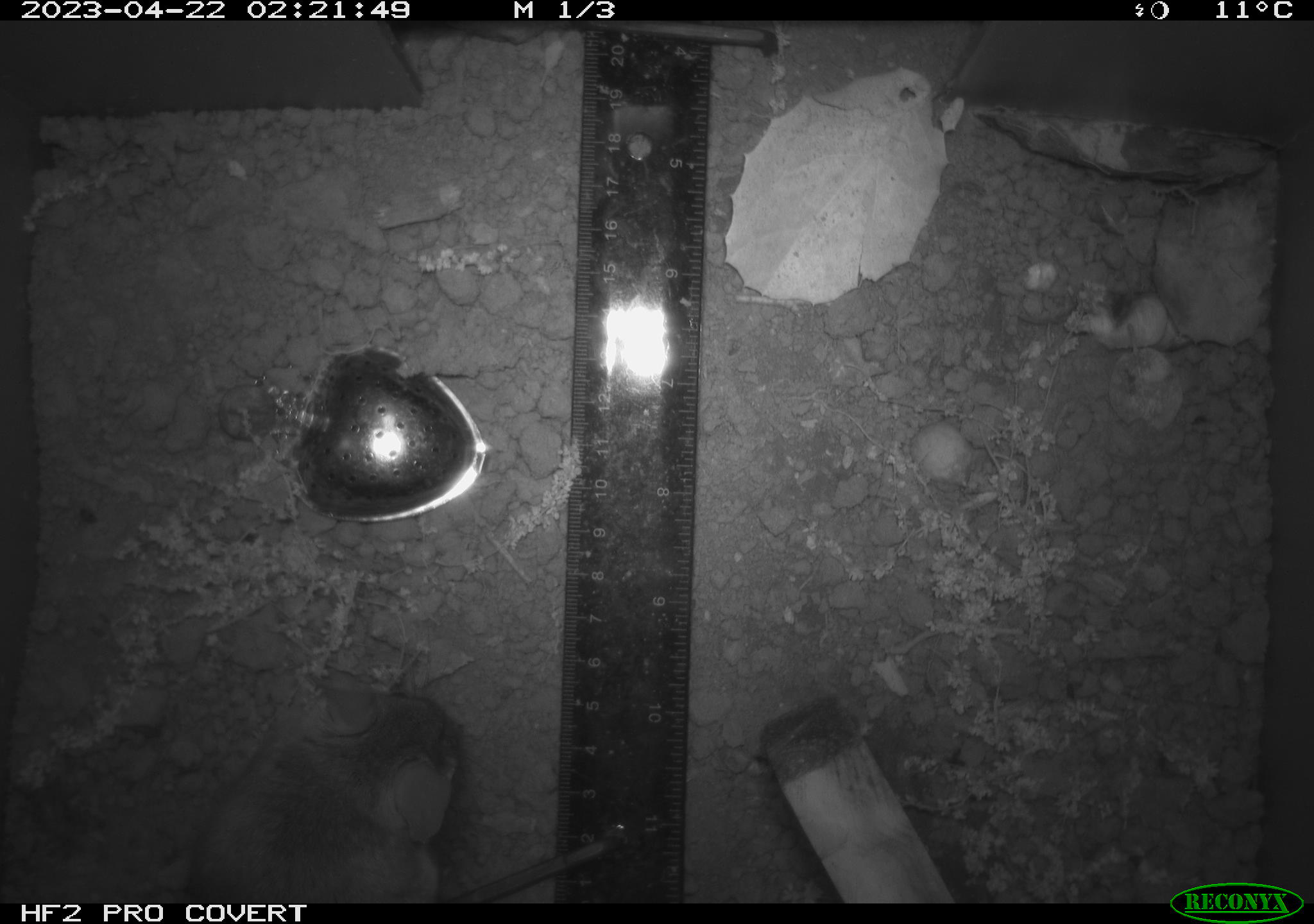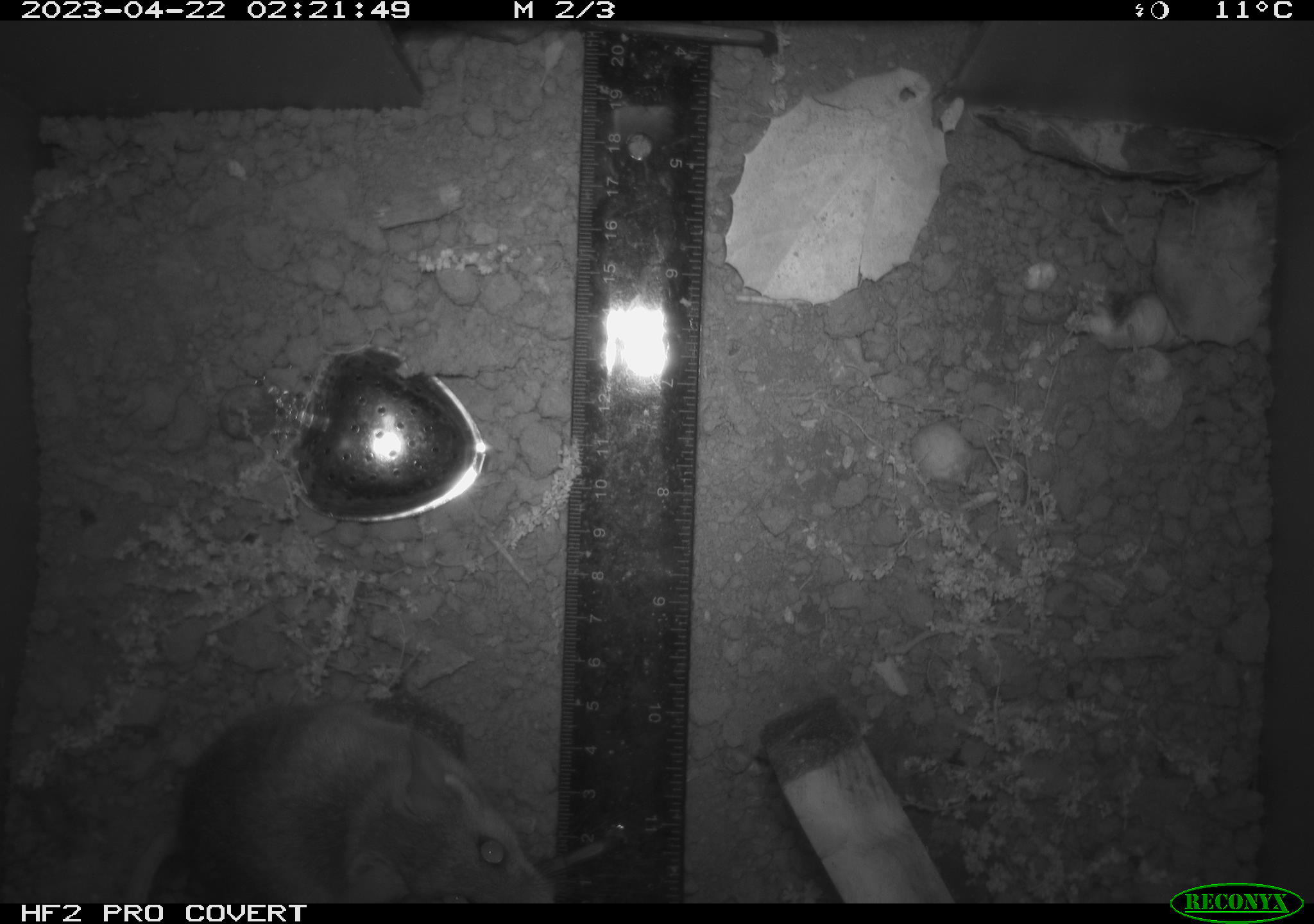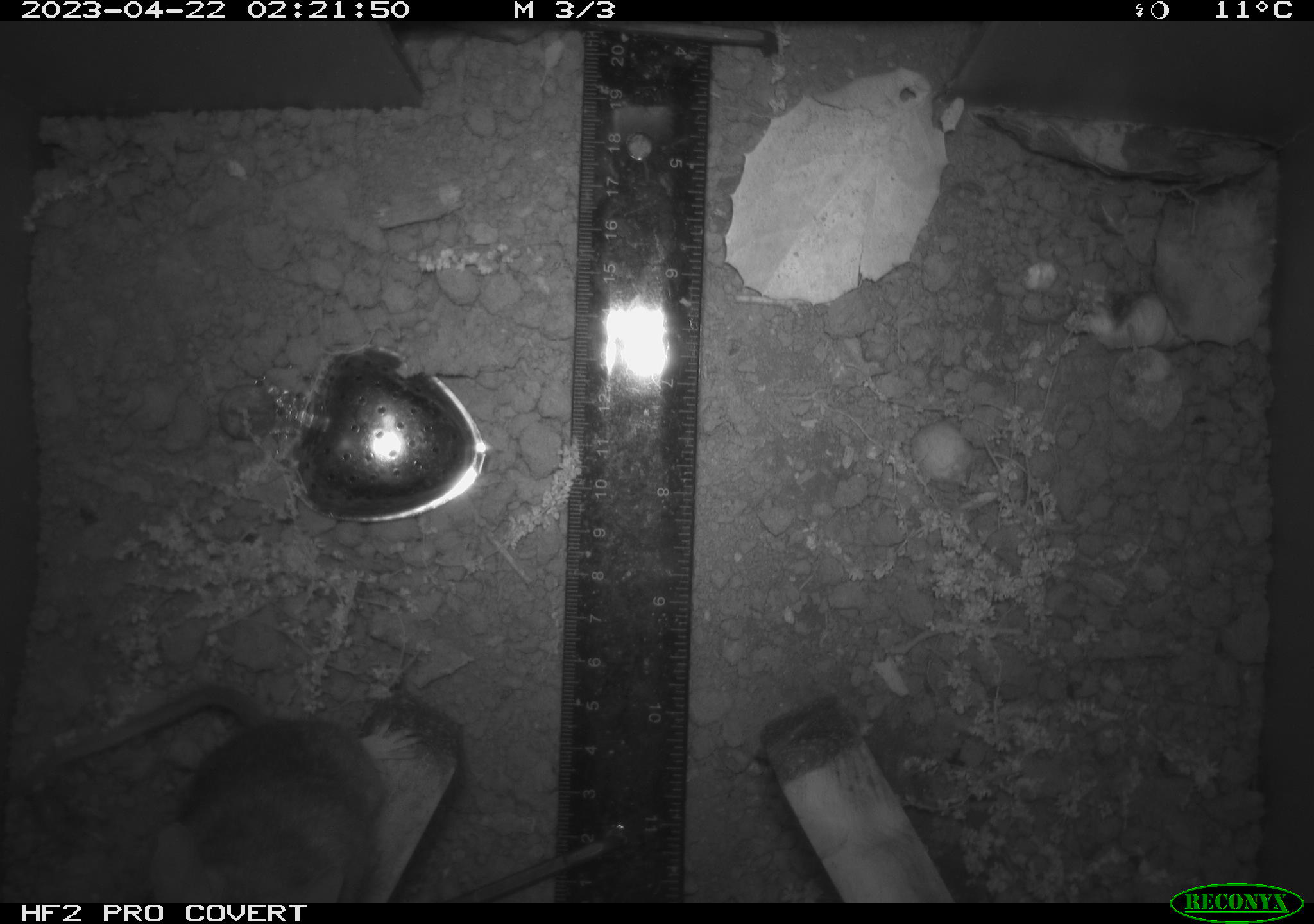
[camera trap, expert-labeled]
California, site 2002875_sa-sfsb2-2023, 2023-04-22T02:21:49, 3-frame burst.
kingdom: Animalia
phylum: Chordata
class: Mammalia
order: Rodentia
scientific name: Rodentia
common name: mouse species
Mouse species (Rodentia).